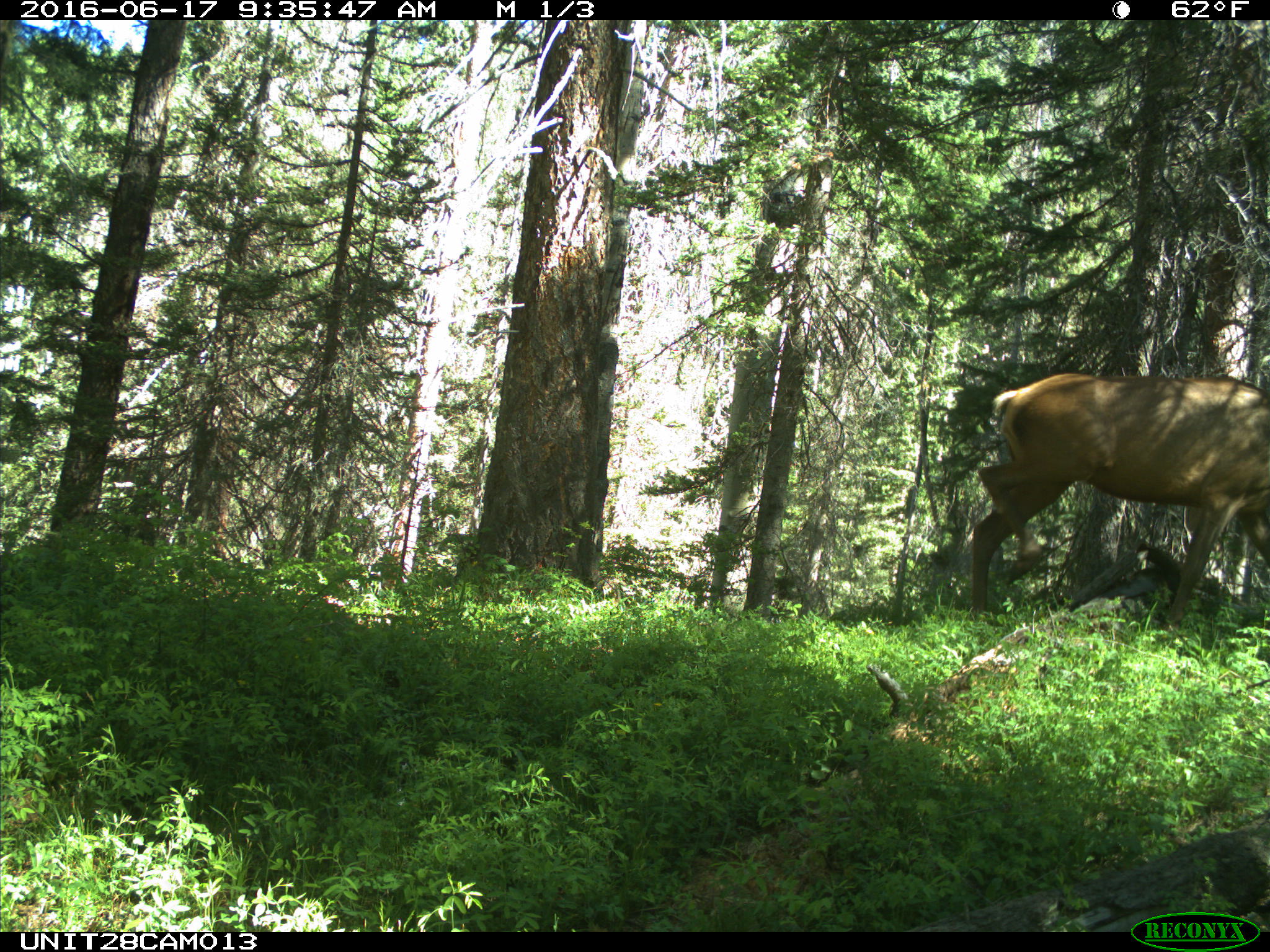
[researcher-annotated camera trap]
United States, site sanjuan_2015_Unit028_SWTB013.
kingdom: Animalia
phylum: Chordata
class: Mammalia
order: Artiodactyla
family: Cervidae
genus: Cervus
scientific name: Cervus elaphus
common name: red deer